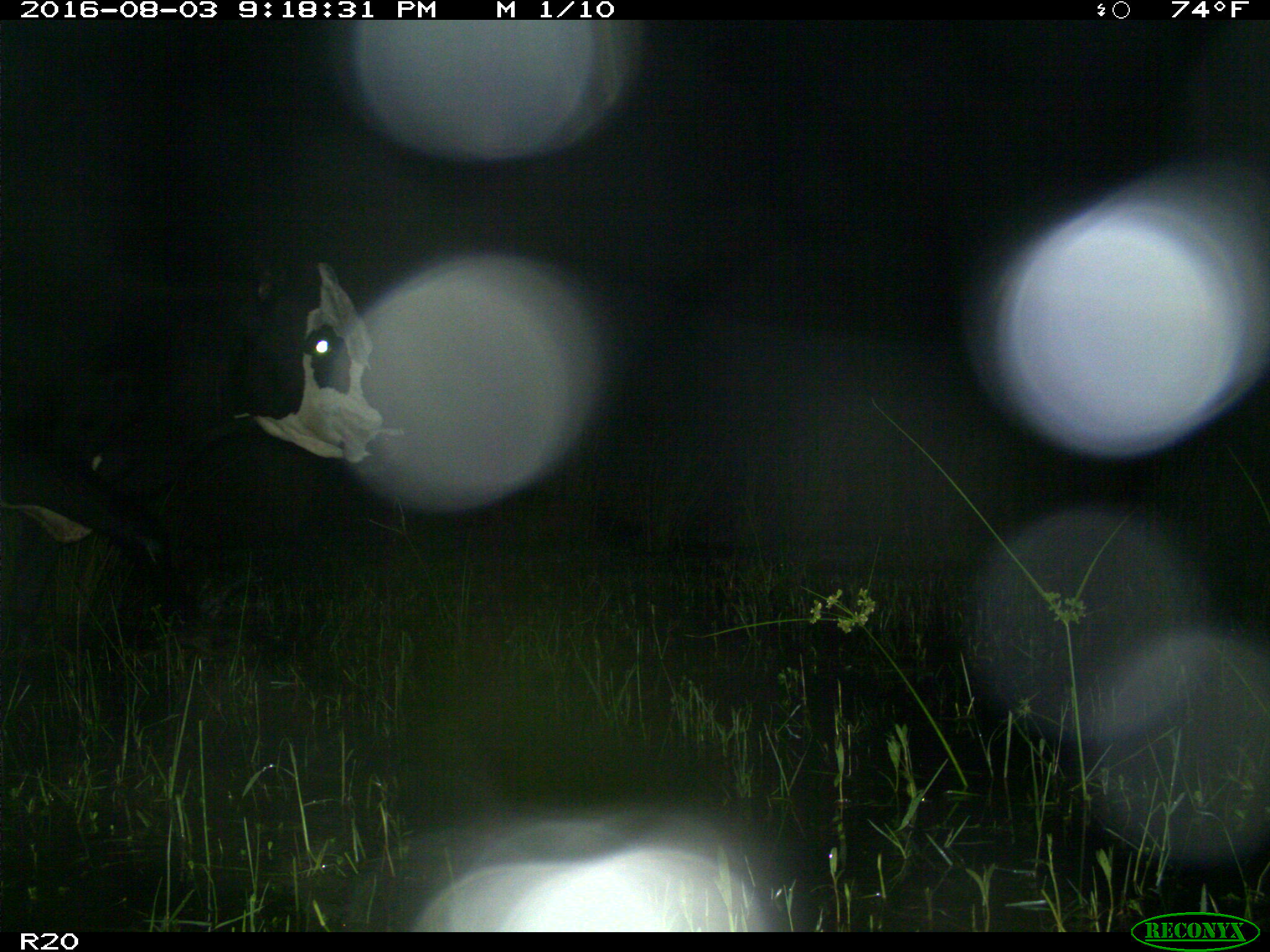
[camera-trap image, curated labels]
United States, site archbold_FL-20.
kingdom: Animalia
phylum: Chordata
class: Mammalia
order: Artiodactyla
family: Bovidae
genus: Bos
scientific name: Bos taurus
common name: domestic cow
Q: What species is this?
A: Bos taurus (domestic cow).